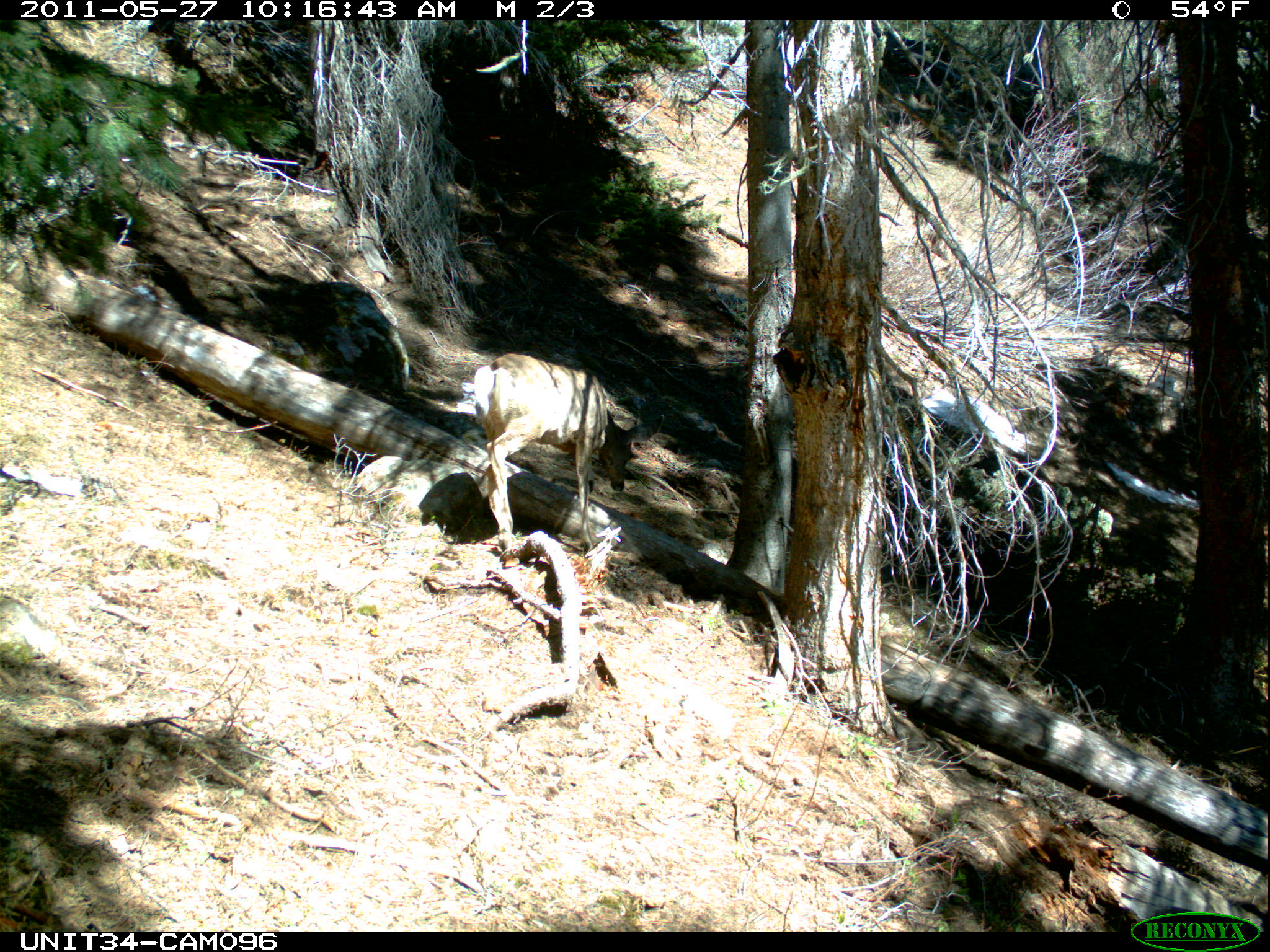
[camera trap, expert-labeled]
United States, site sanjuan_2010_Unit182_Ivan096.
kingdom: Animalia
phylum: Chordata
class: Mammalia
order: Artiodactyla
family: Cervidae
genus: Odocoileus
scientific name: Odocoileus hemionus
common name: mule deer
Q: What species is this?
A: Odocoileus hemionus (mule deer).